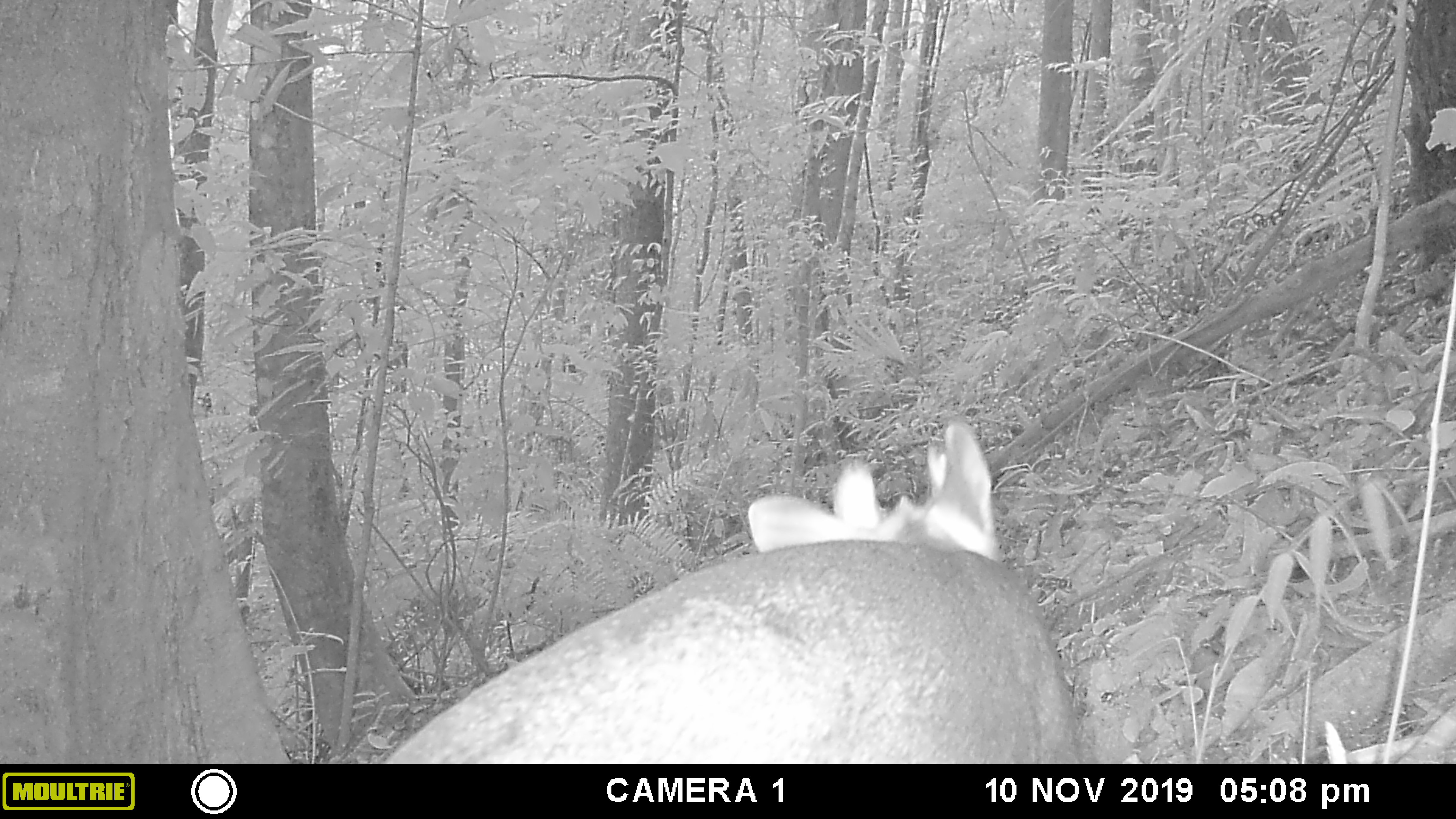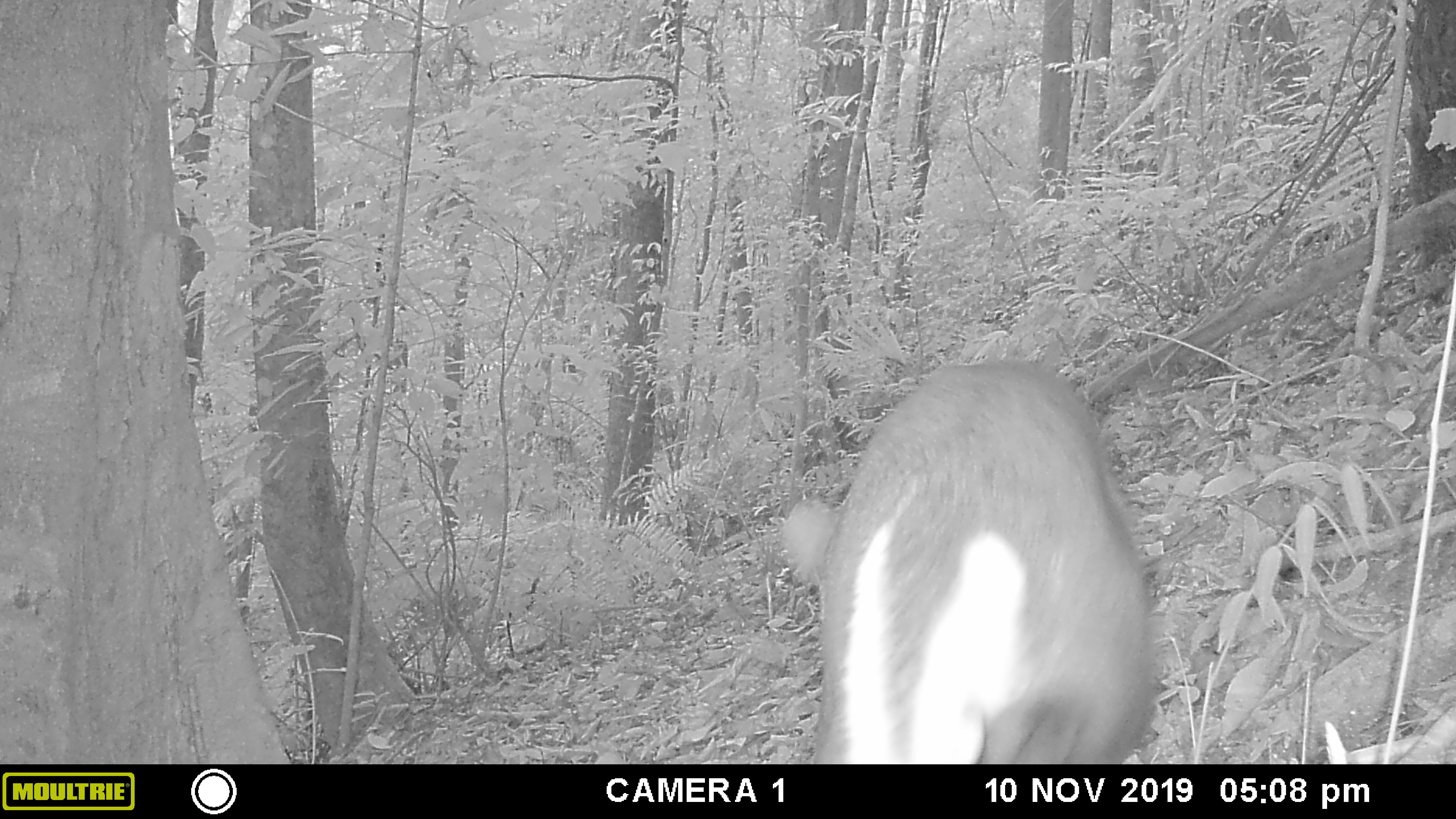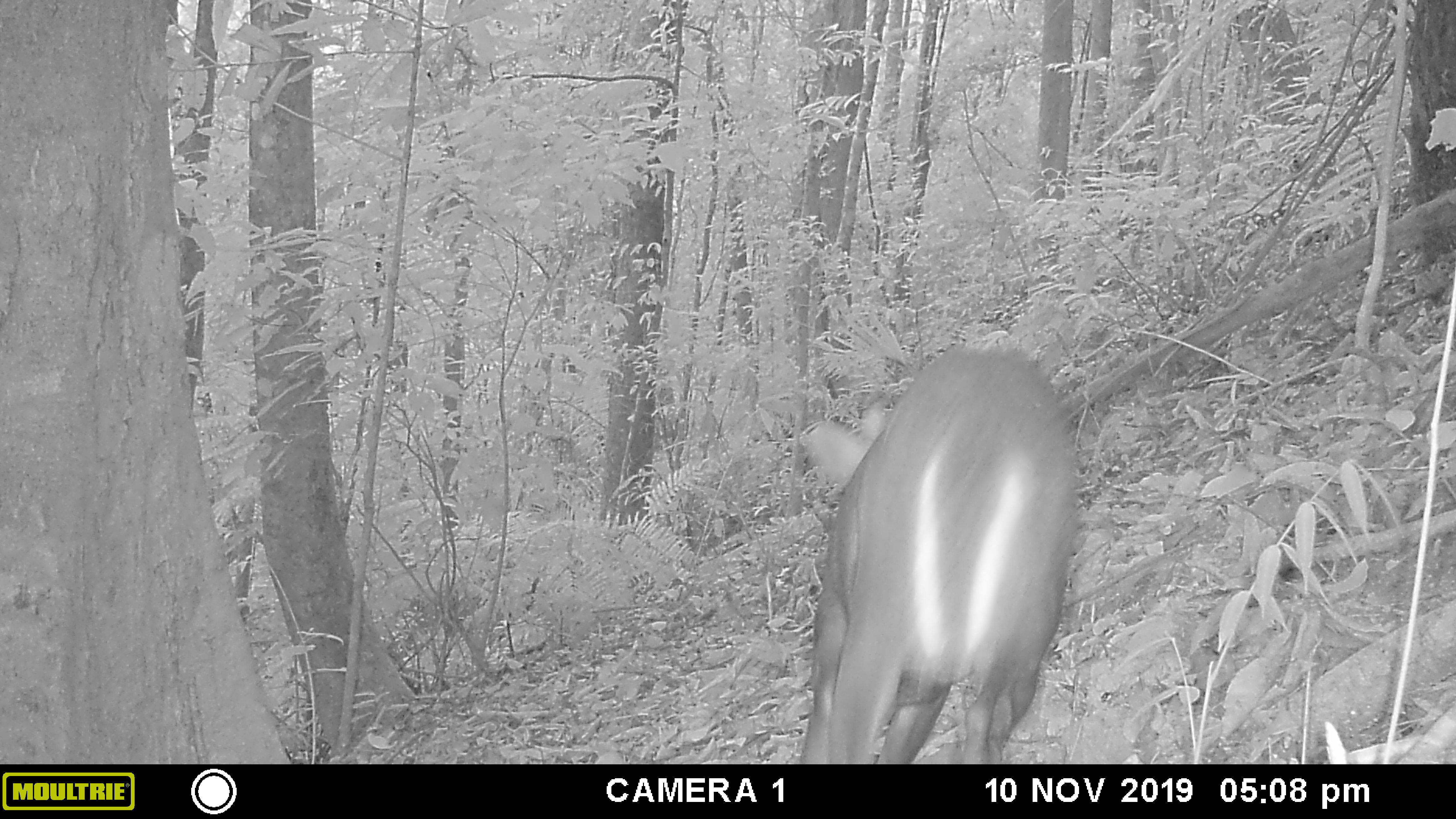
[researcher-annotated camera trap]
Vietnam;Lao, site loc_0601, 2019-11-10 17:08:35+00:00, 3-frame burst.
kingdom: Animalia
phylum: Chordata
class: Mammalia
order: Artiodactyla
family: Cervidae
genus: Muntiacus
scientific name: Muntiacus rooseveltorum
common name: roosevelt's muntjac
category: roosevelts muntjac group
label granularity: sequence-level